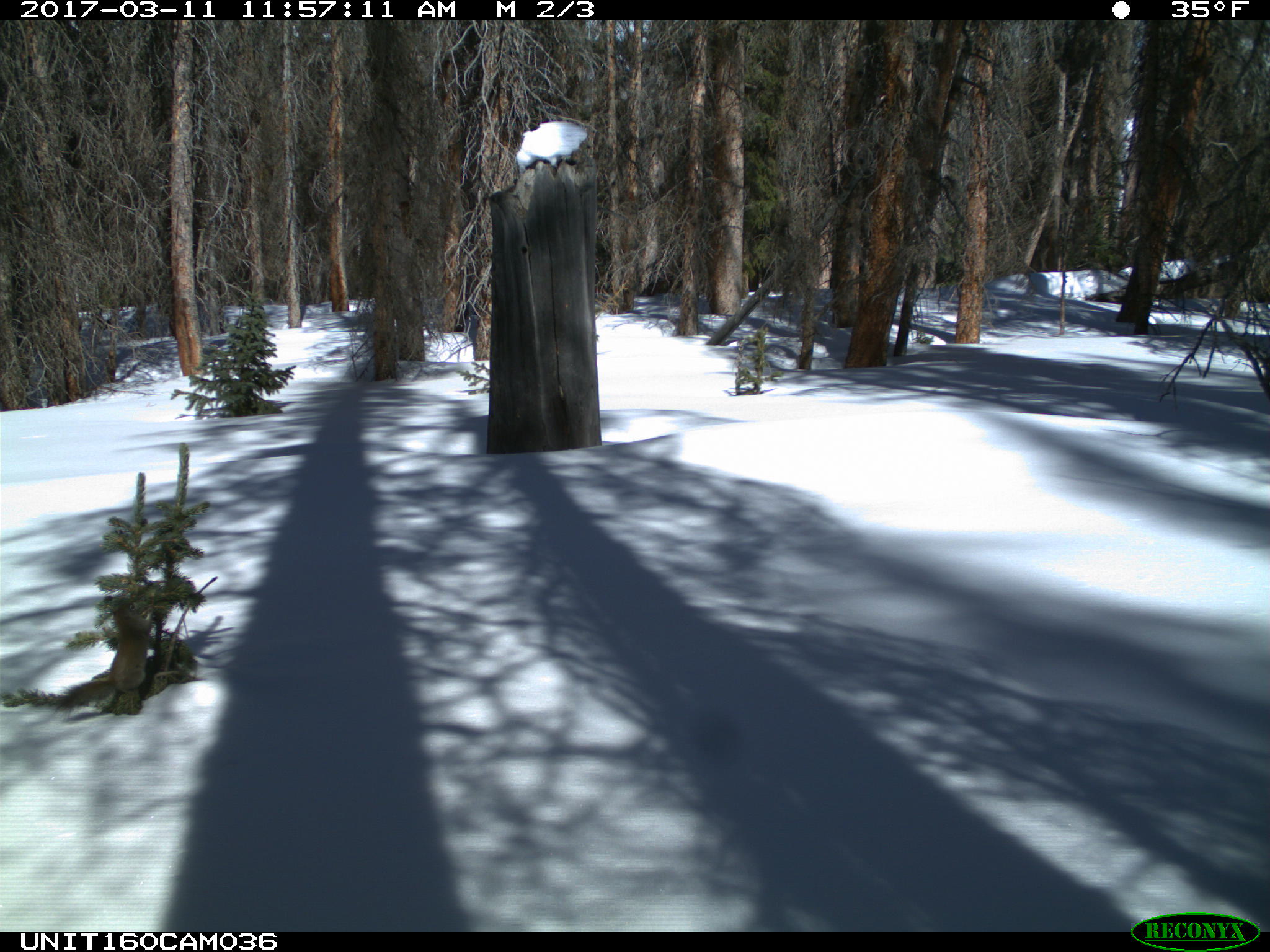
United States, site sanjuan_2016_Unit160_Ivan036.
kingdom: Animalia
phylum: Chordata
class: Mammalia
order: Rodentia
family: Sciuridae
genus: Tamiasciurus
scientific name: Tamiasciurus hudsonicus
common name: american red squirrel